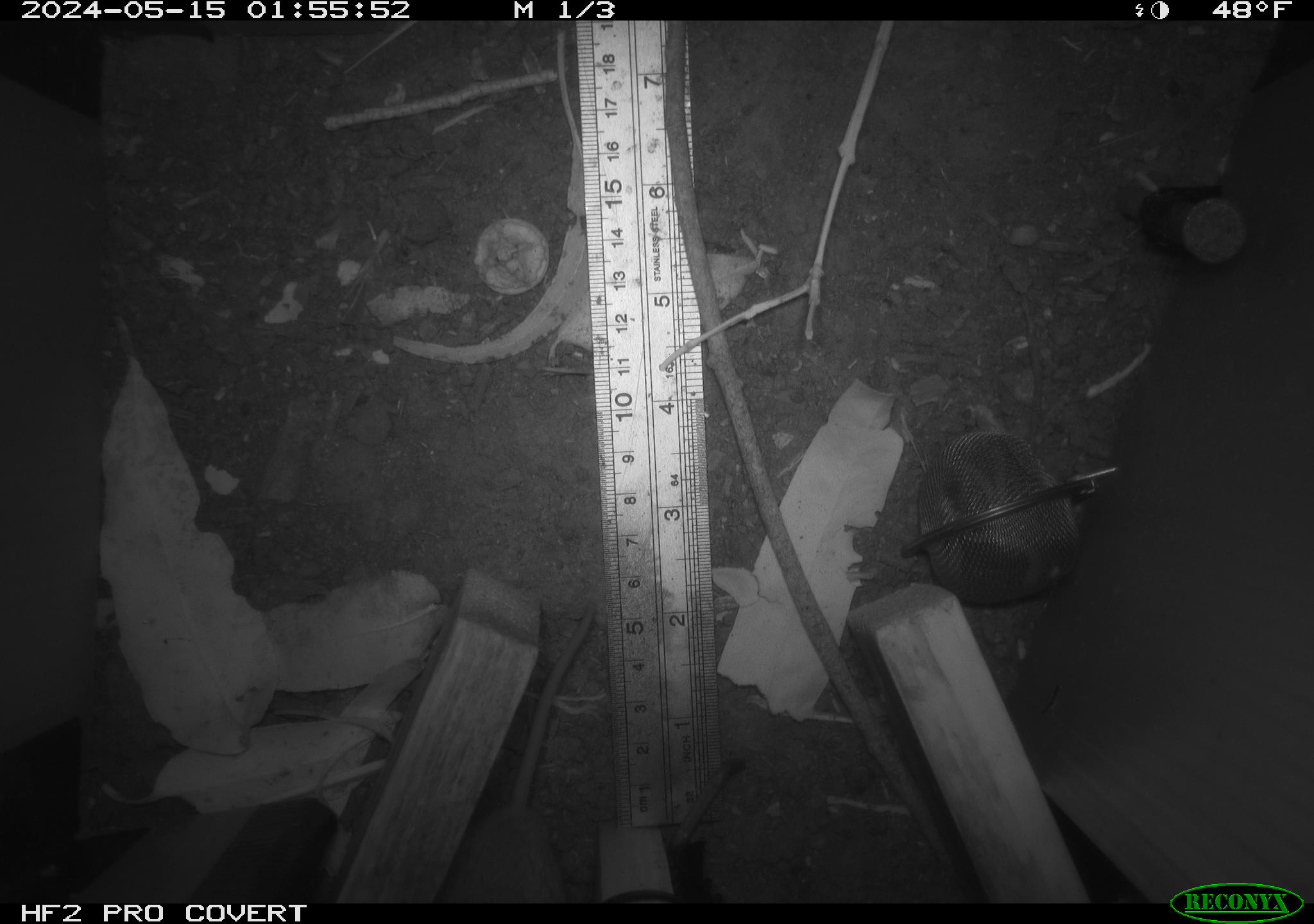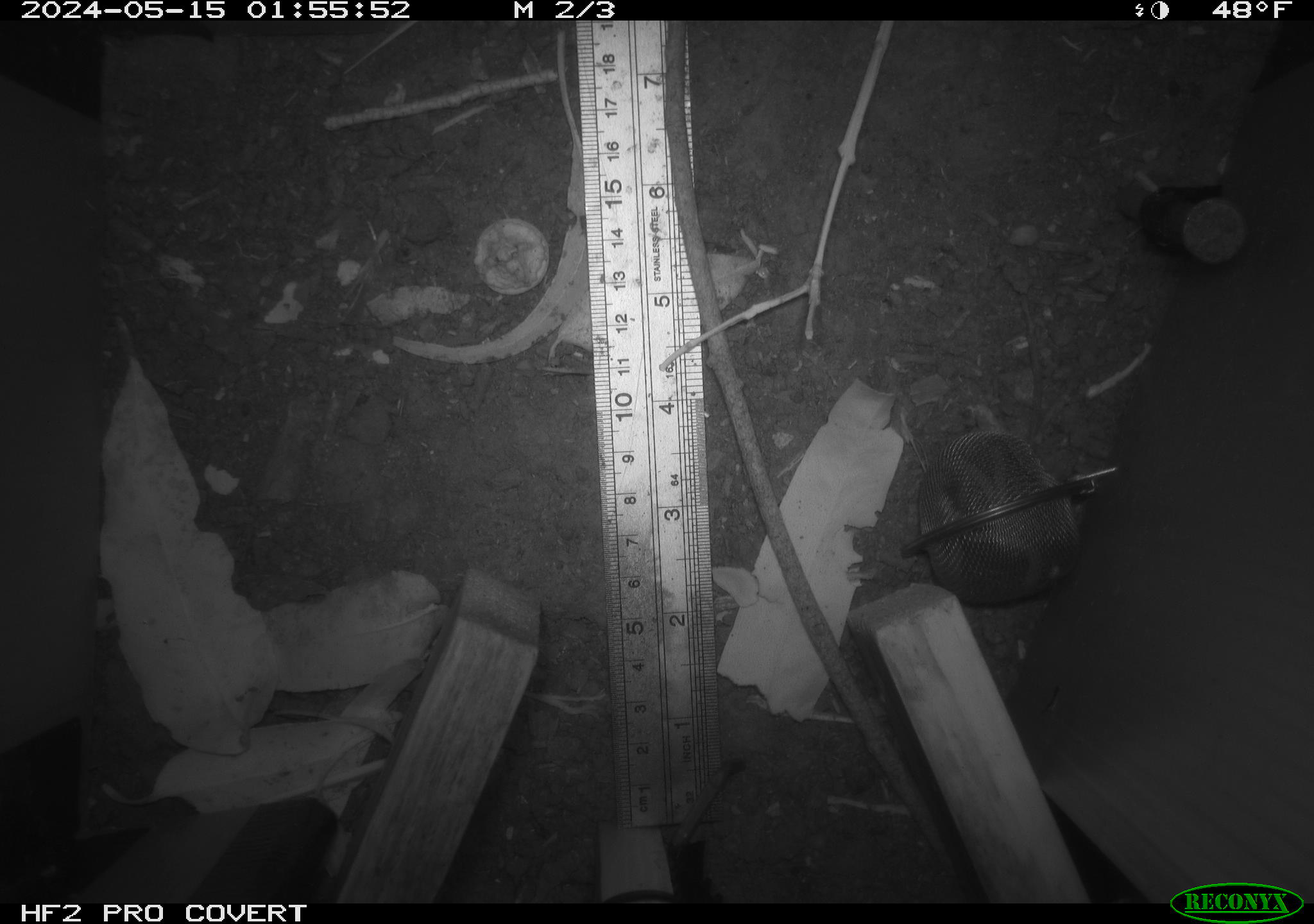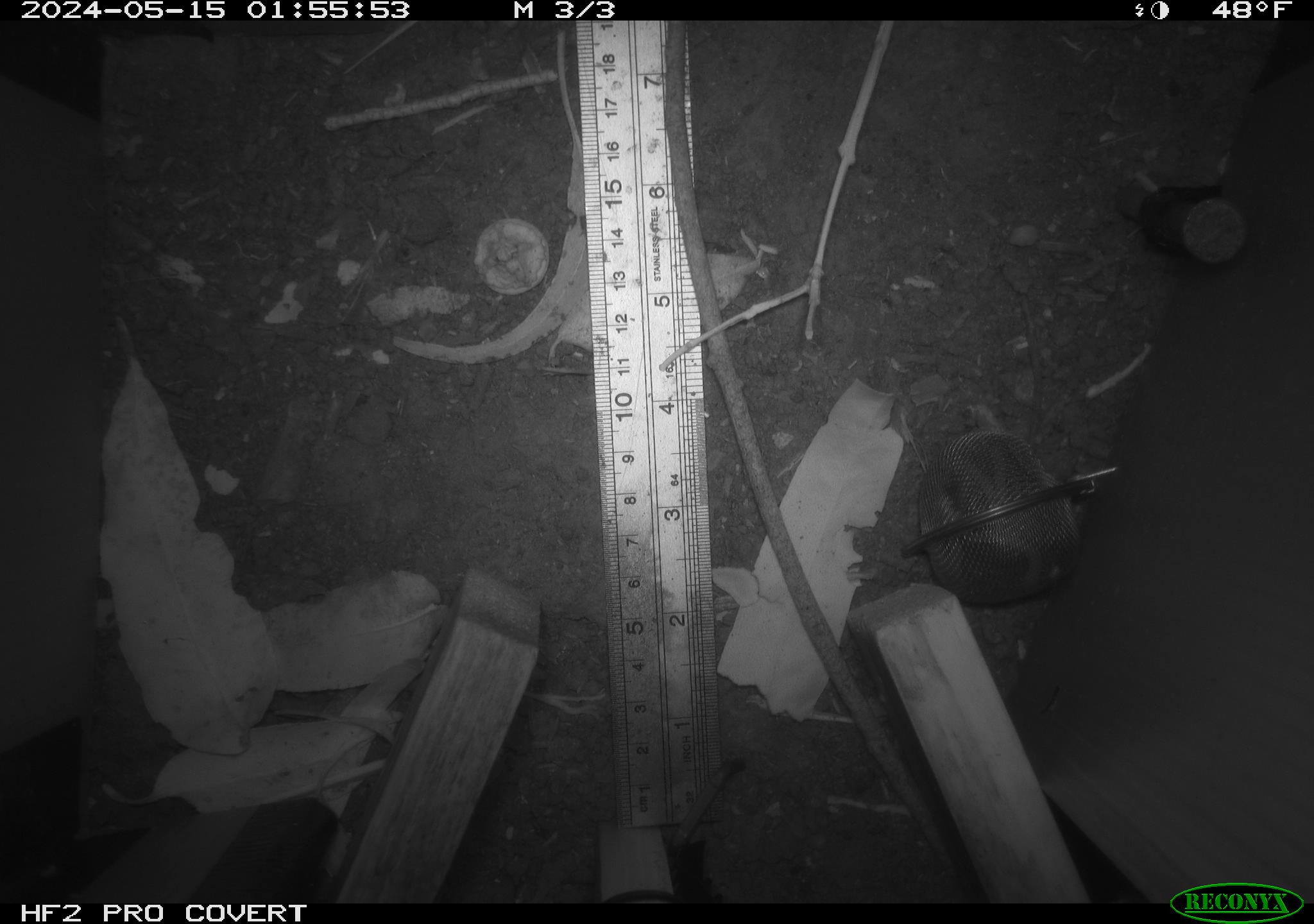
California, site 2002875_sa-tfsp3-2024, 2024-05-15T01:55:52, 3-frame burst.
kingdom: Animalia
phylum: Chordata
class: Mammalia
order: Rodentia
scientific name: Rodentia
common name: rodent